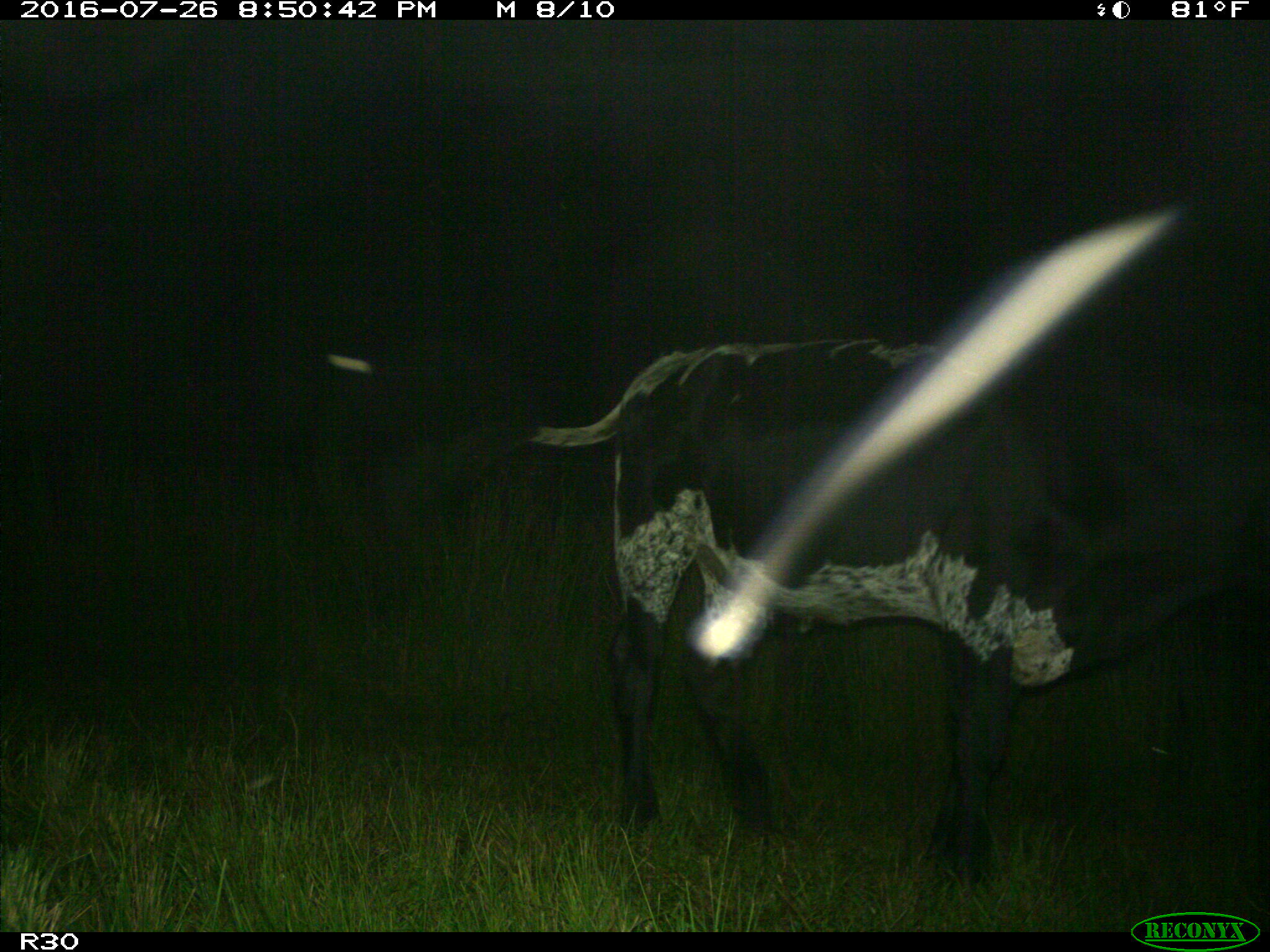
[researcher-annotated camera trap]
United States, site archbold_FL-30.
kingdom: Animalia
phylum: Chordata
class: Mammalia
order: Artiodactyla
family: Bovidae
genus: Bos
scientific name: Bos taurus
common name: domestic cow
Bos taurus (domestic cow).